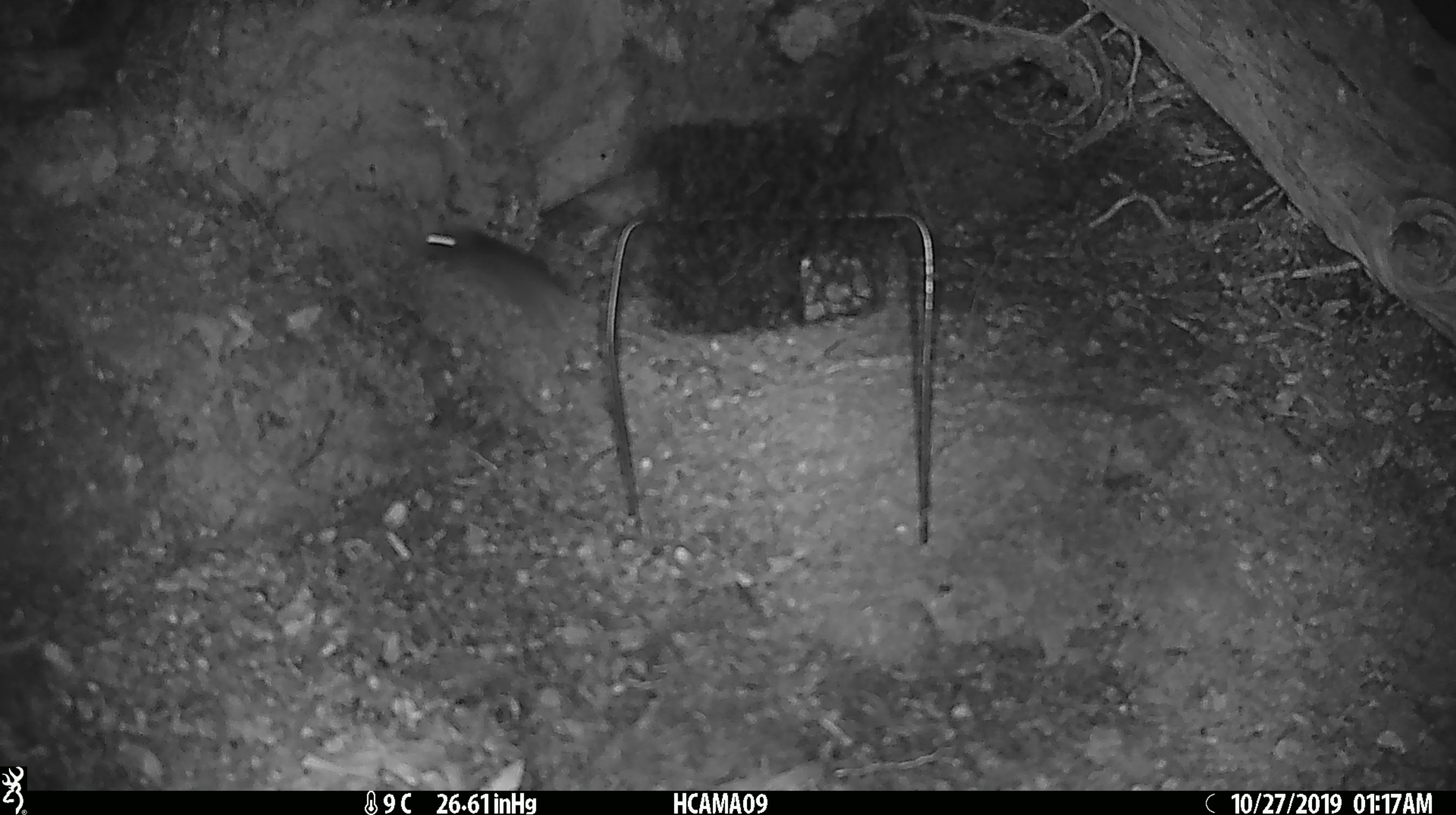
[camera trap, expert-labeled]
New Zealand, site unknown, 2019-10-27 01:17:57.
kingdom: Animalia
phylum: Chordata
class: Mammalia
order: Rodentia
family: Muridae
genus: Mus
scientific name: Mus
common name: mouse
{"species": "mouse (Mus)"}